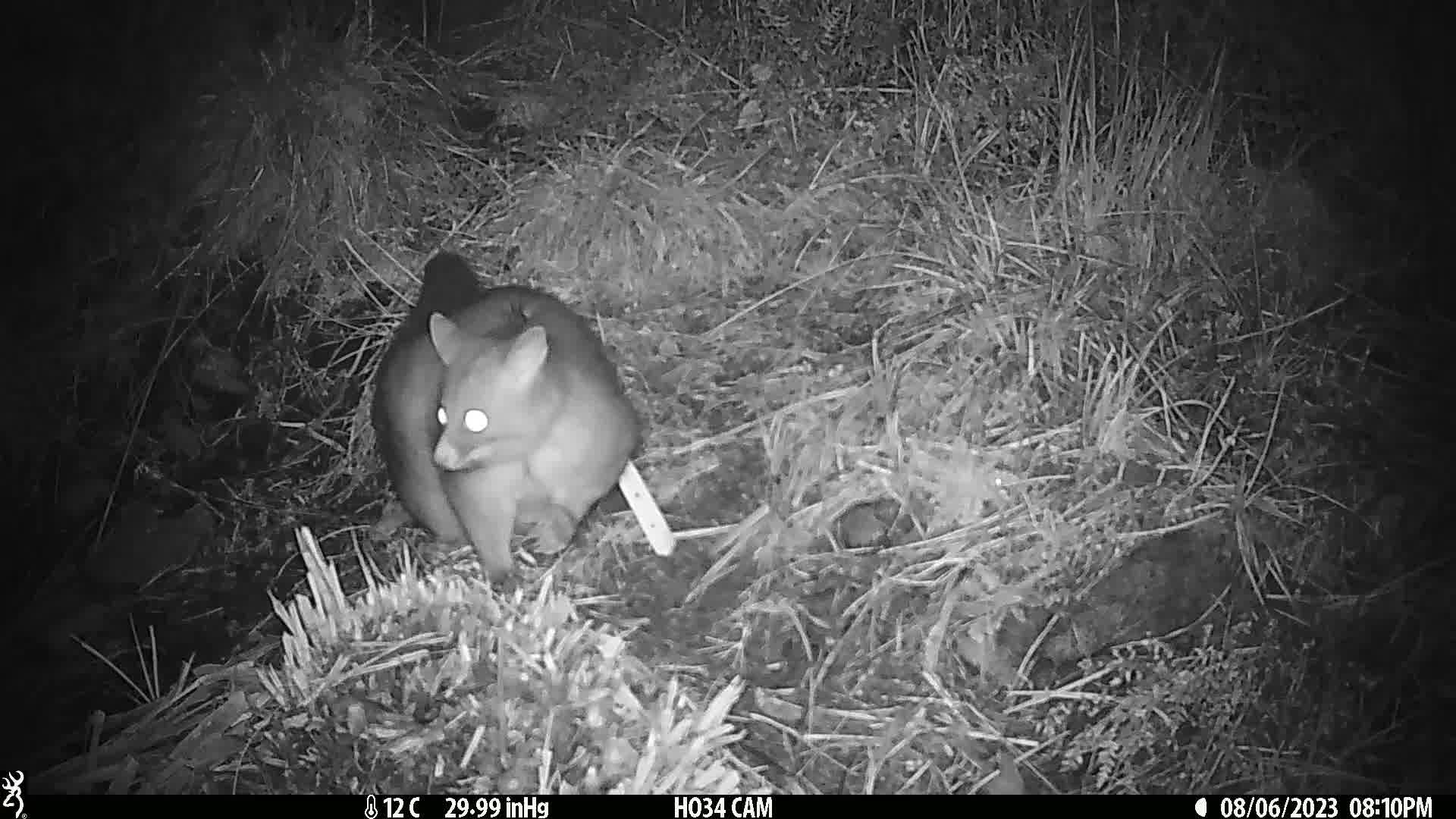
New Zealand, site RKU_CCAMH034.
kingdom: Animalia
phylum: Chordata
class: Mammalia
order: Diprotodontia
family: Phalangeridae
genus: Trichosurus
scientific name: Trichosurus vulpecula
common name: common brushtail possum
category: possum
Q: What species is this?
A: Possum (common brushtail possum) (Trichosurus vulpecula).